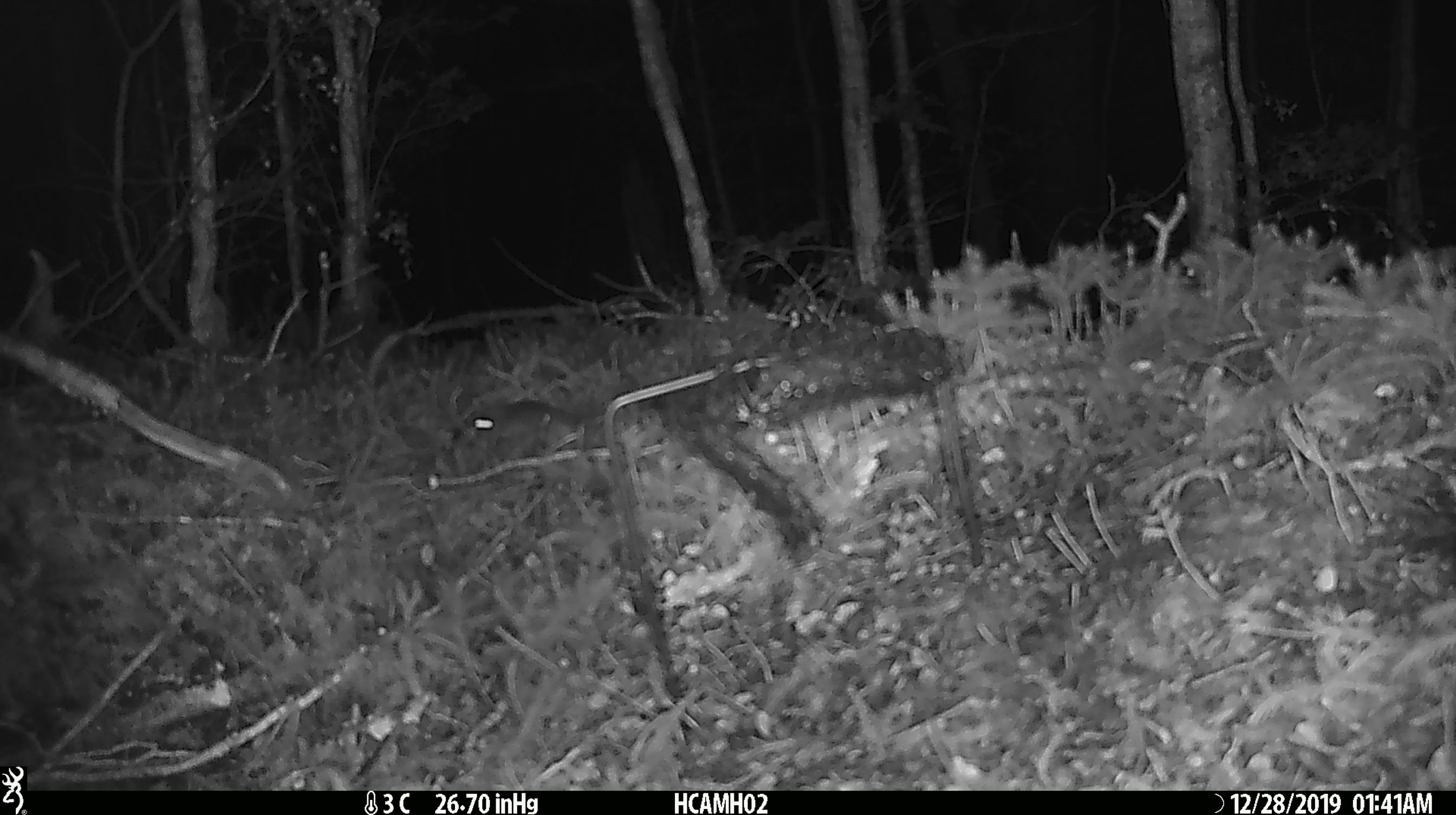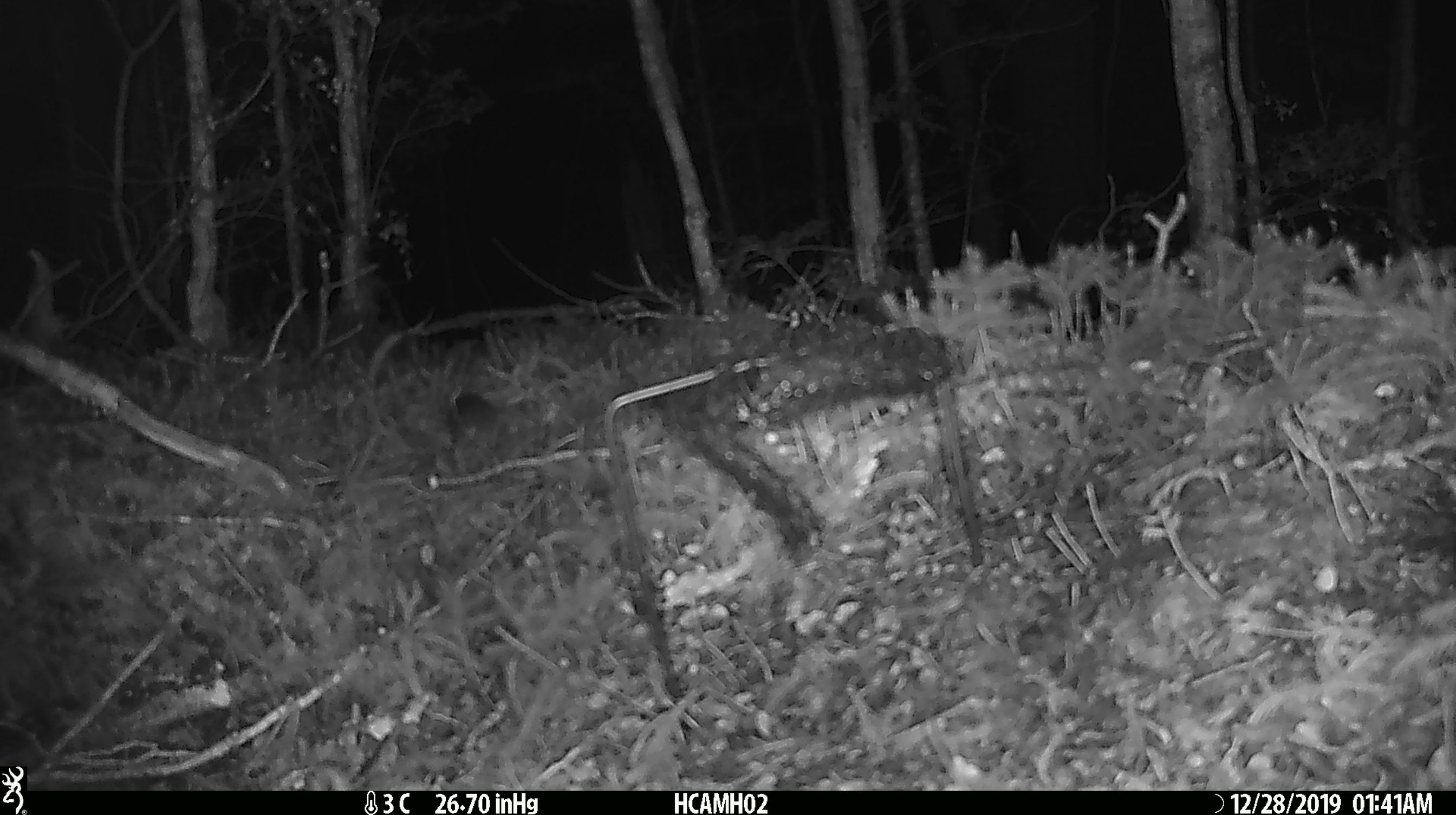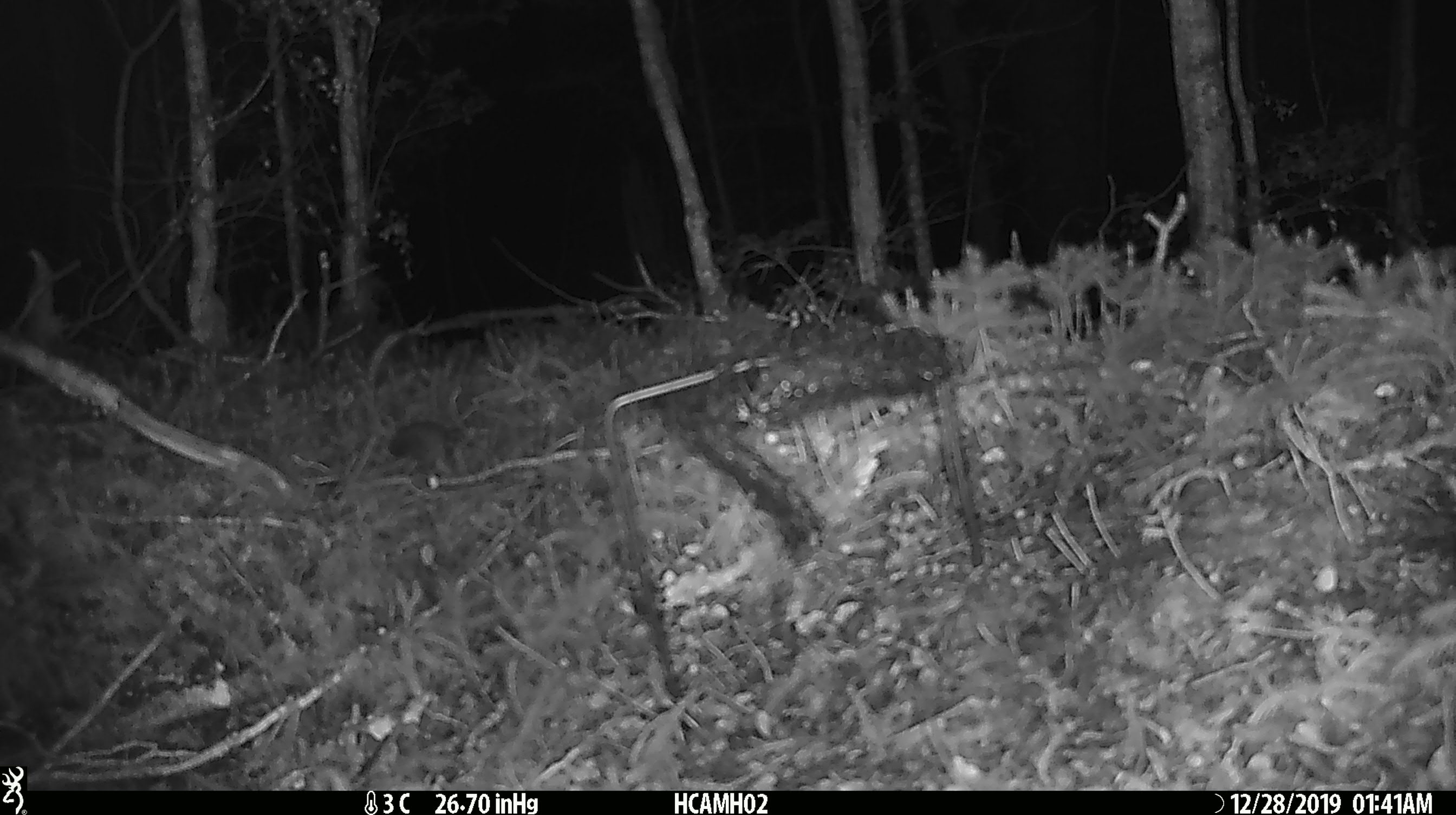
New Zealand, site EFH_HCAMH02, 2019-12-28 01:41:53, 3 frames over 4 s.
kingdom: Animalia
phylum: Chordata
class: Mammalia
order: Rodentia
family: Muridae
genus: Mus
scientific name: Mus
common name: mouse